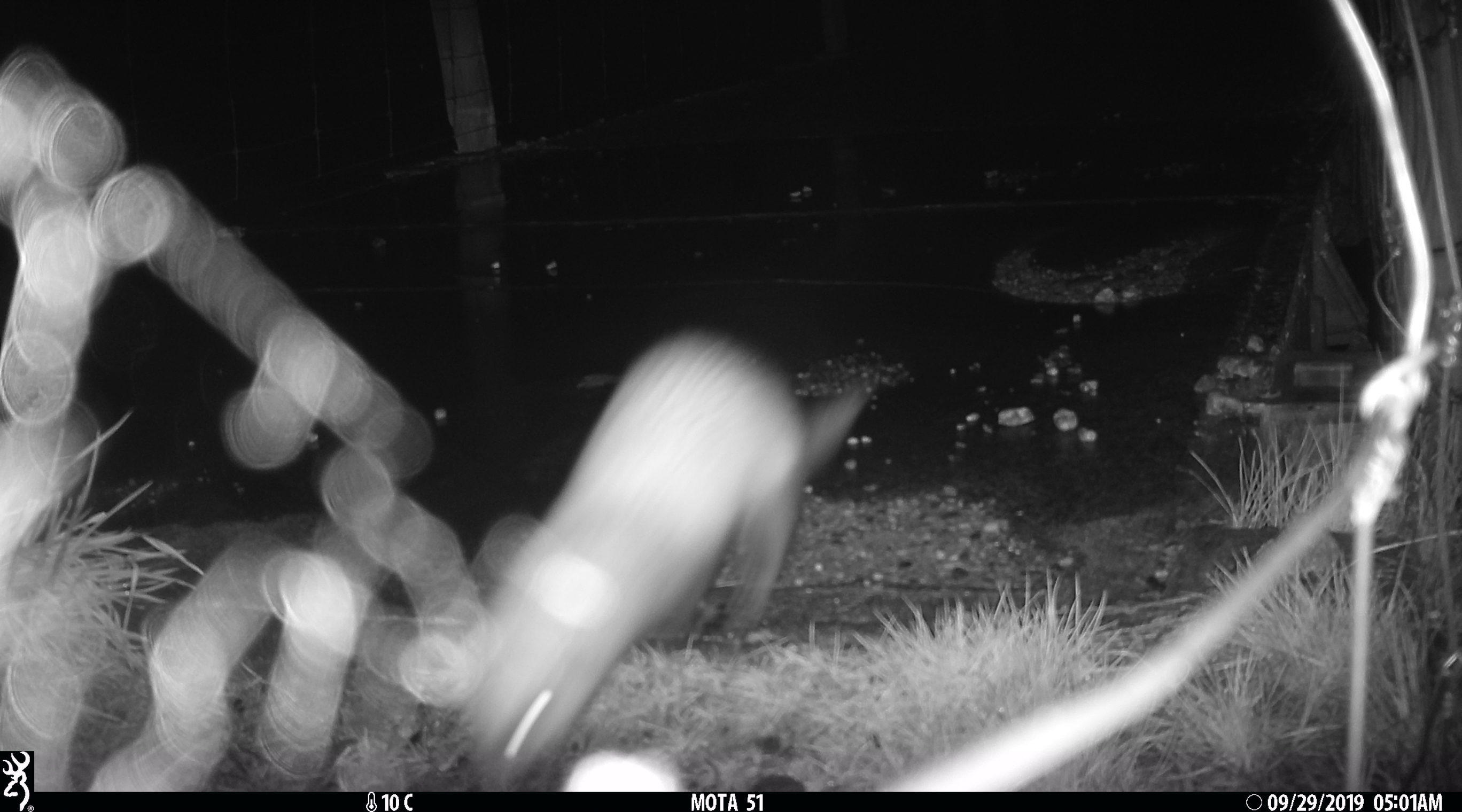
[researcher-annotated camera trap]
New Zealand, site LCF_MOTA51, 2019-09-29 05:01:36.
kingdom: Animalia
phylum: Chordata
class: Mammalia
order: Carnivora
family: Mustelidae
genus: Mustela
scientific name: Mustela furo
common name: ferret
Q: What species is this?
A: Ferret (Mustela furo).